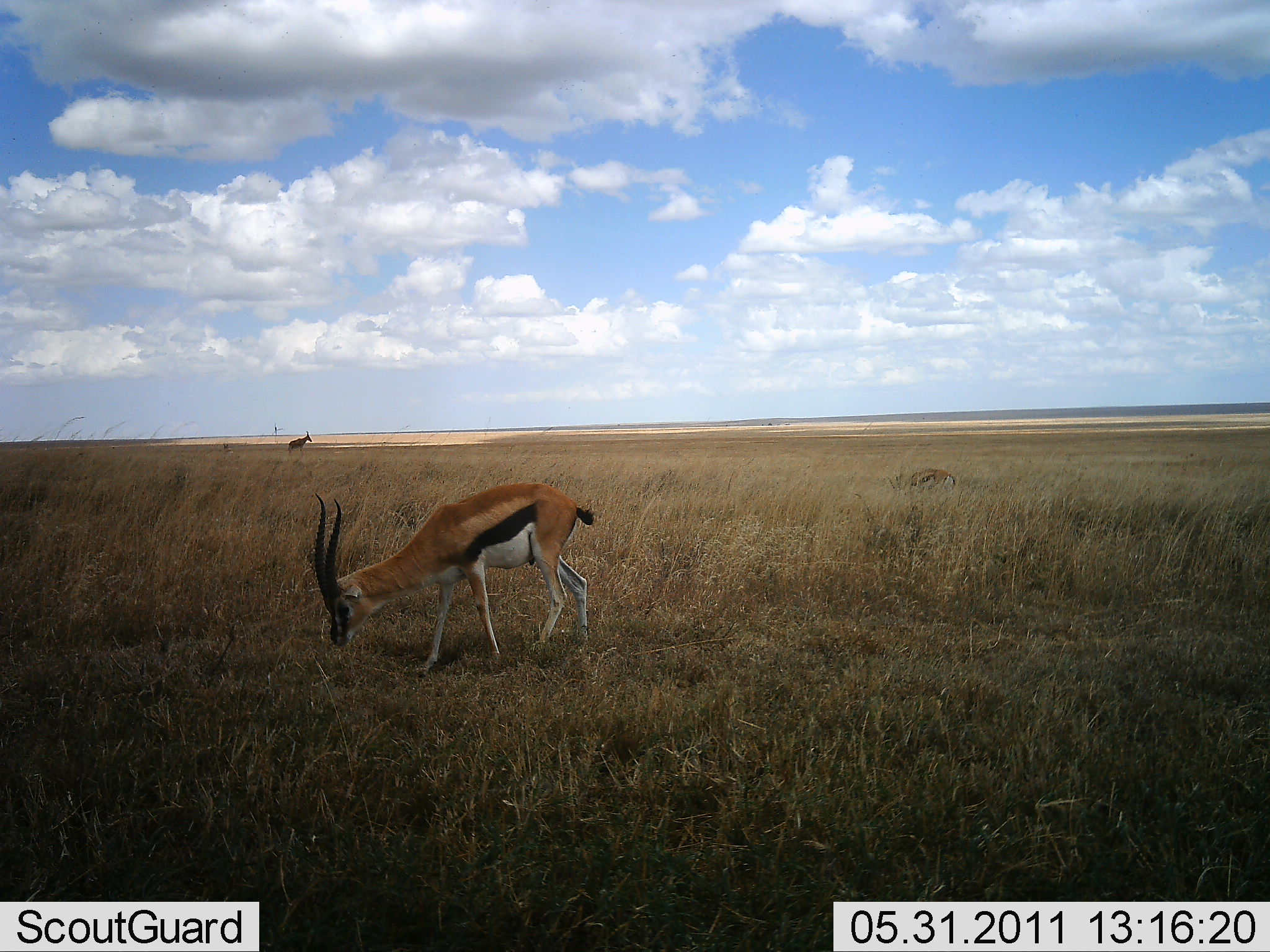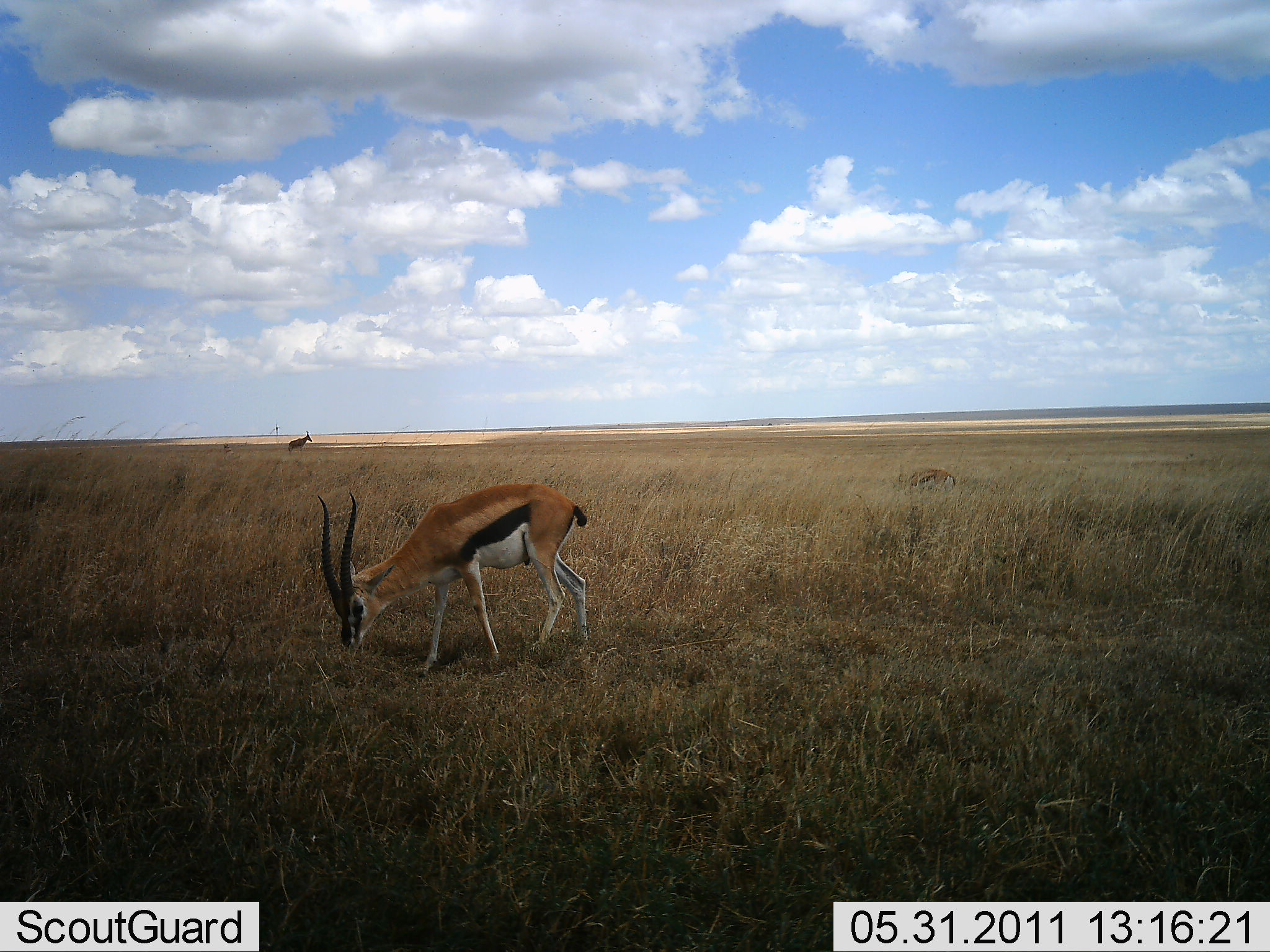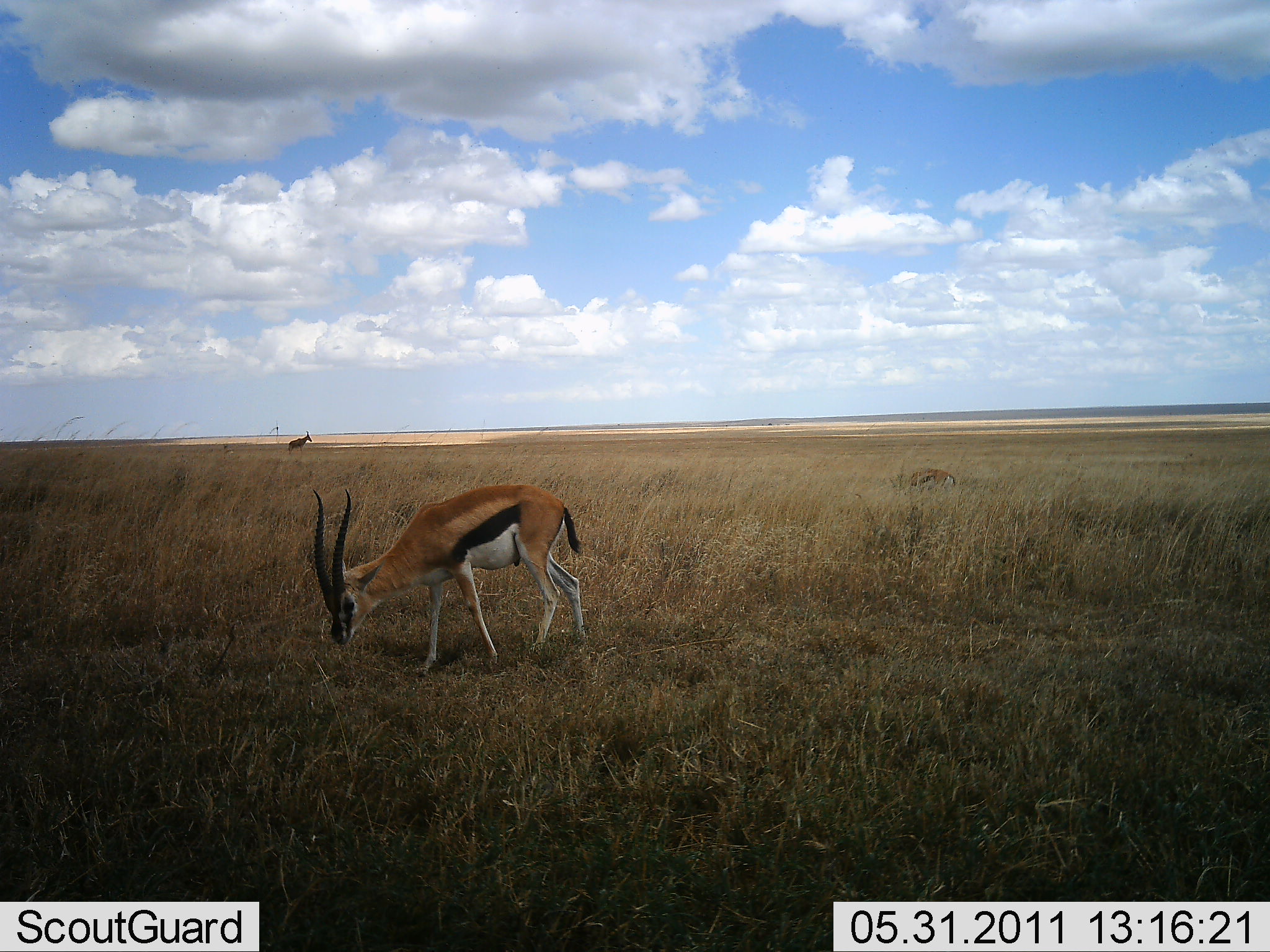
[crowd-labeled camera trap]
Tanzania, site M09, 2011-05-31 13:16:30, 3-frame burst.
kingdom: Animalia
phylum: Chordata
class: Mammalia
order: Artiodactyla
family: Bovidae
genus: Eudorcas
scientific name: Eudorcas thomsonii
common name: thomson's gazelle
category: gazellethomsons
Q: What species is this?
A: Gazellethomsons (thomson's gazelle) (Eudorcas thomsonii).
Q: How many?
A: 2.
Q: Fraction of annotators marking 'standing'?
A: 21%.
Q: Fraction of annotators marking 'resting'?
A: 0%.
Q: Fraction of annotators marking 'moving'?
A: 7%.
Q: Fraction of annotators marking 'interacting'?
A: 0%.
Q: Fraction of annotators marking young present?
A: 0%.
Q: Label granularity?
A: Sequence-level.